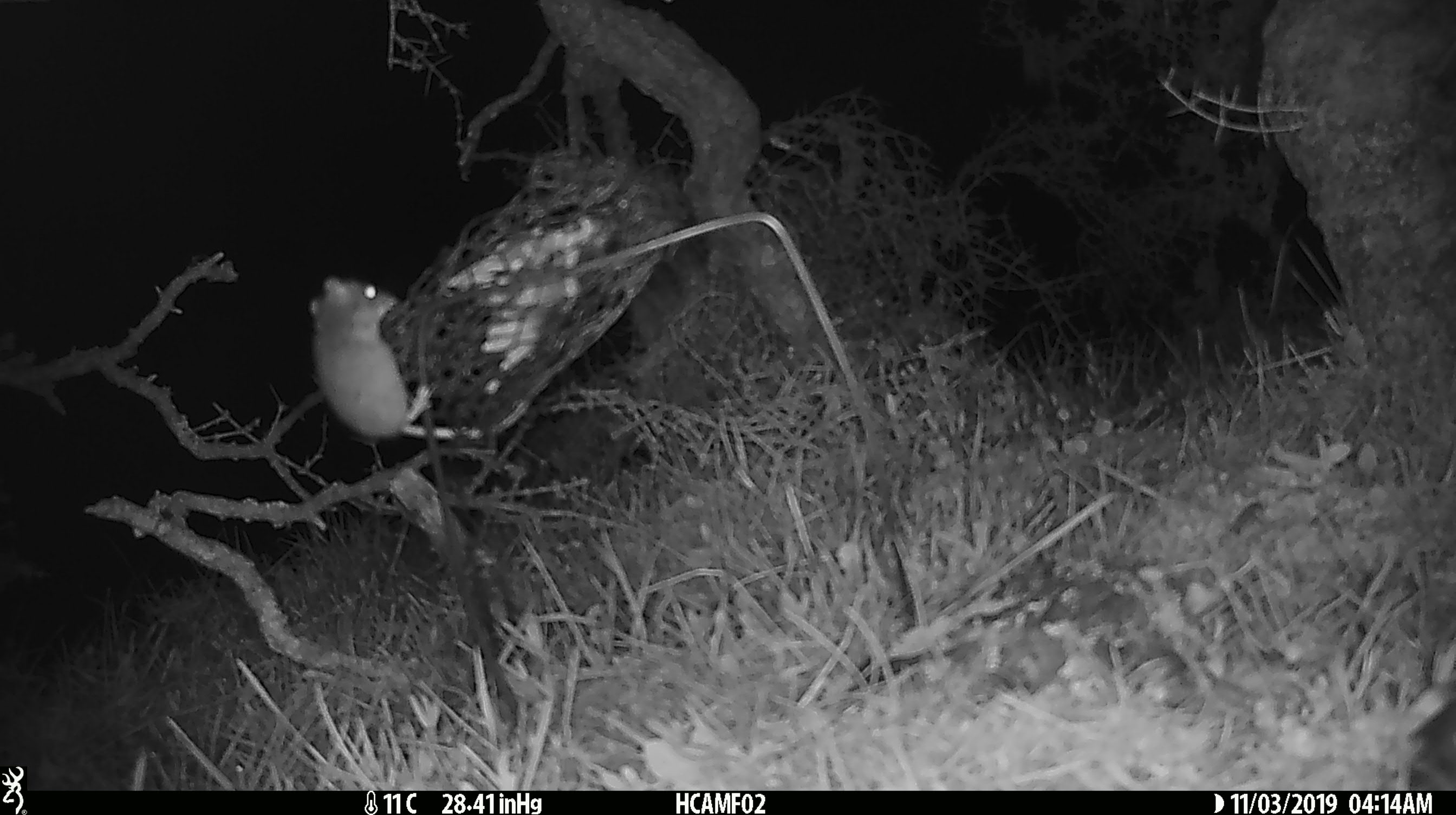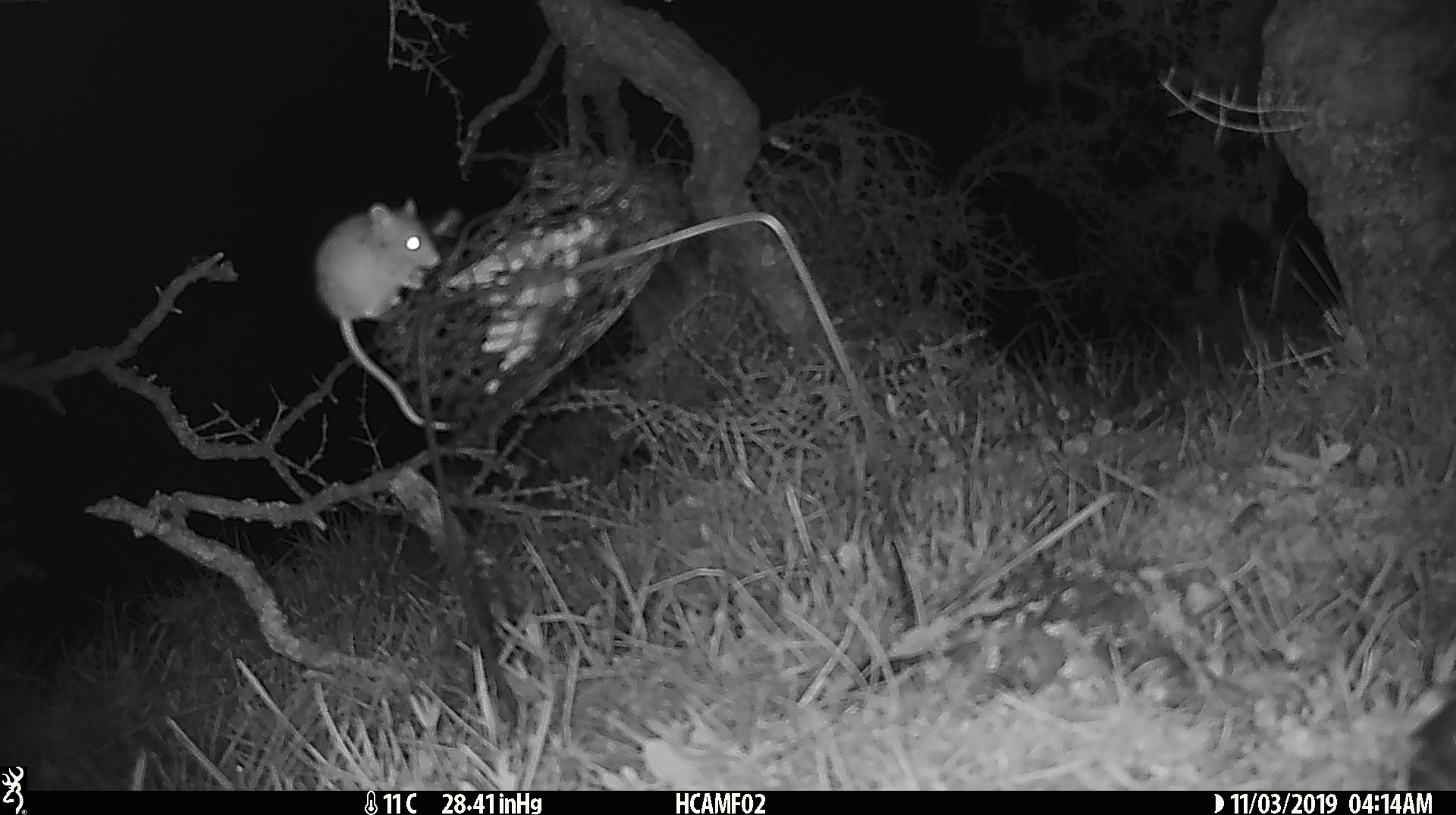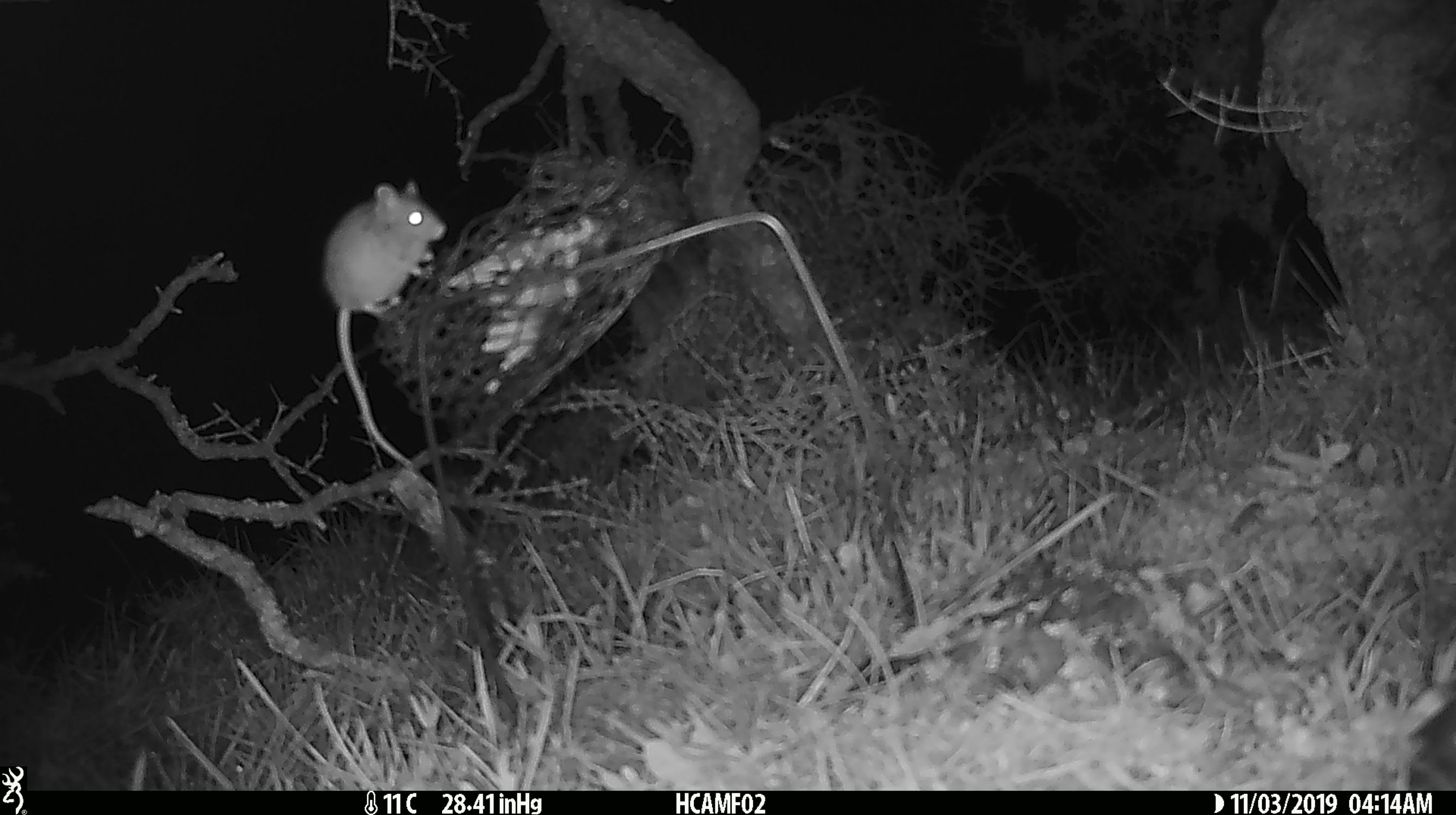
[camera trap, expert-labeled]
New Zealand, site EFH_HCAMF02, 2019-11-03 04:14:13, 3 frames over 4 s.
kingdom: Animalia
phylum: Chordata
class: Mammalia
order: Rodentia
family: Muridae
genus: Mus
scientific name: Mus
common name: mouse